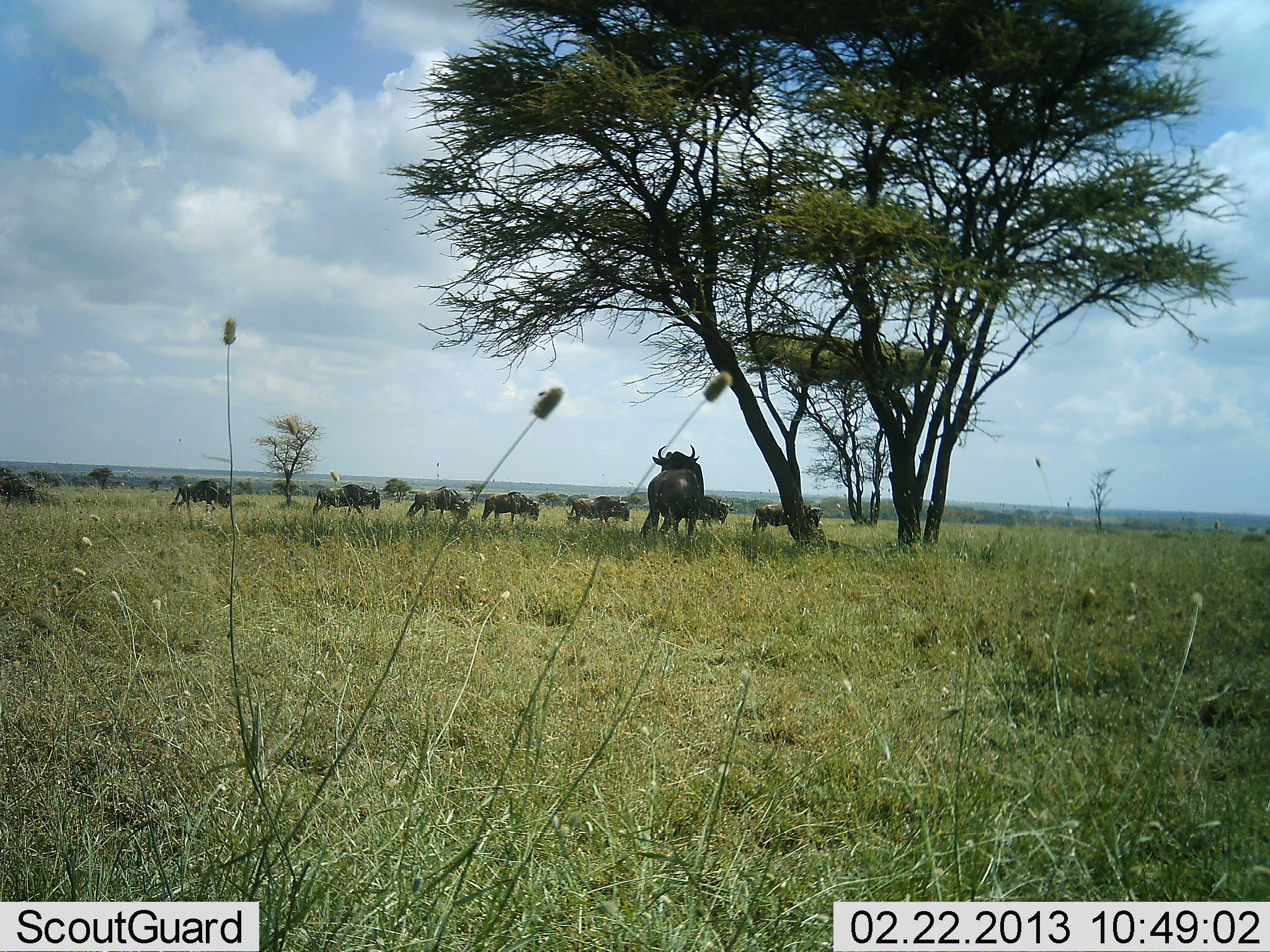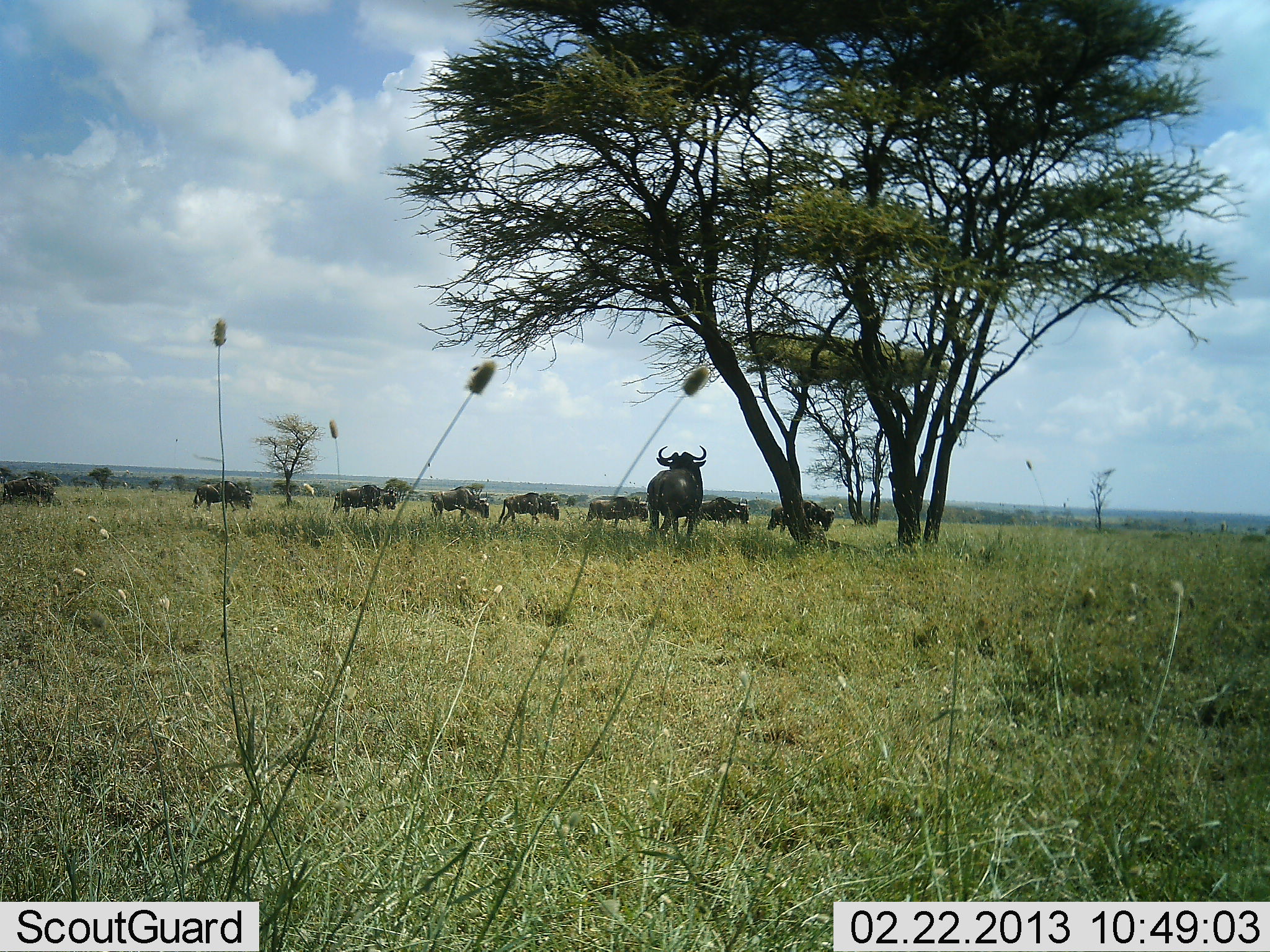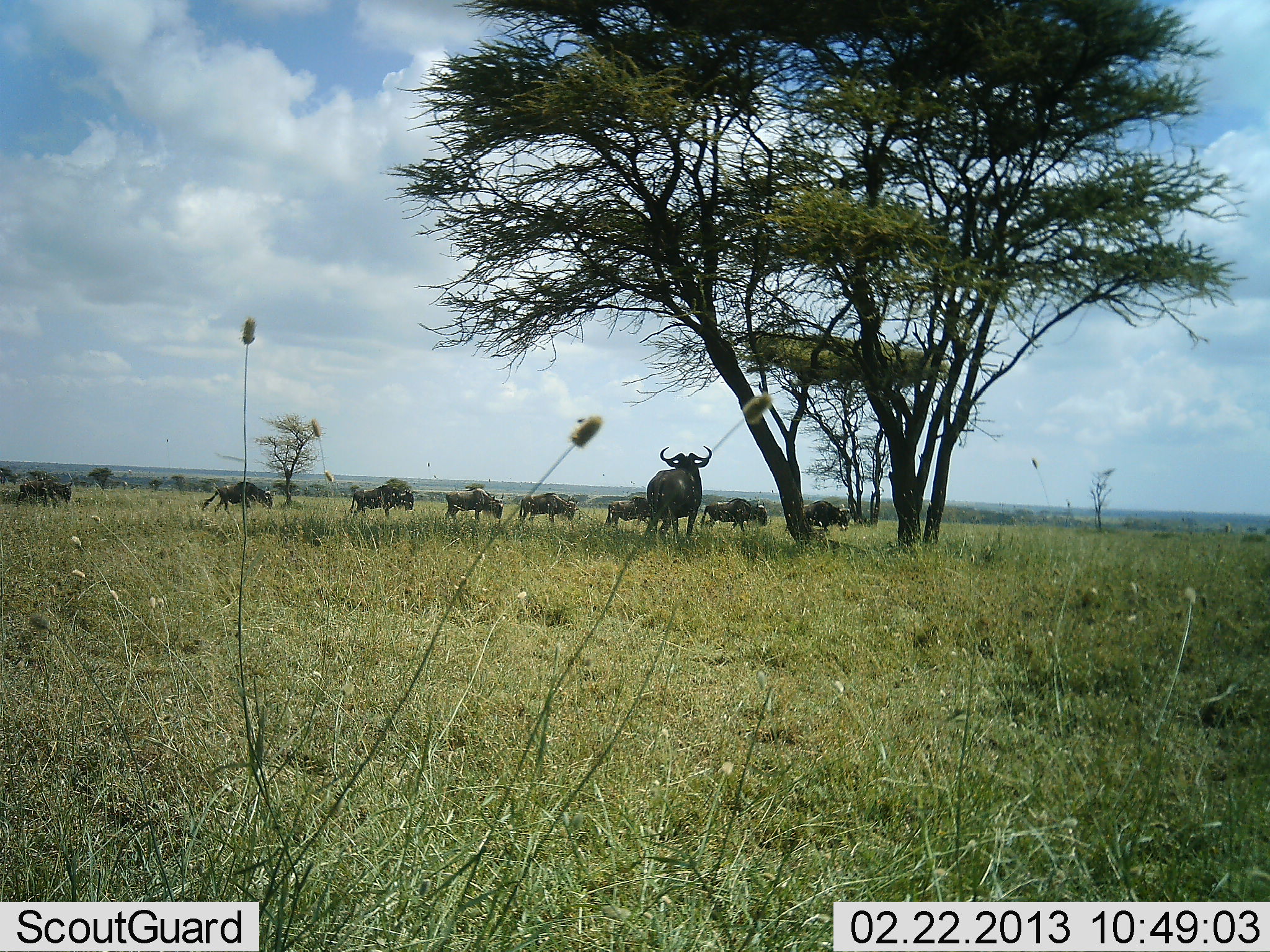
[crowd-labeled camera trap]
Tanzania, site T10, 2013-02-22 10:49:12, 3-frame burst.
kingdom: Animalia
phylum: Chordata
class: Mammalia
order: Artiodactyla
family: Bovidae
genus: Connochaetes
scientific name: Connochaetes taurinus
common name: blue wildebeest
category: wildebeest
Wildebeest (blue wildebeest) (Connochaetes taurinus), count 9. Behavior (volunteer vote fractions): standing 35%, resting 0%, moving 100%, interacting 0%. Young present (vote fraction): 0%. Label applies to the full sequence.